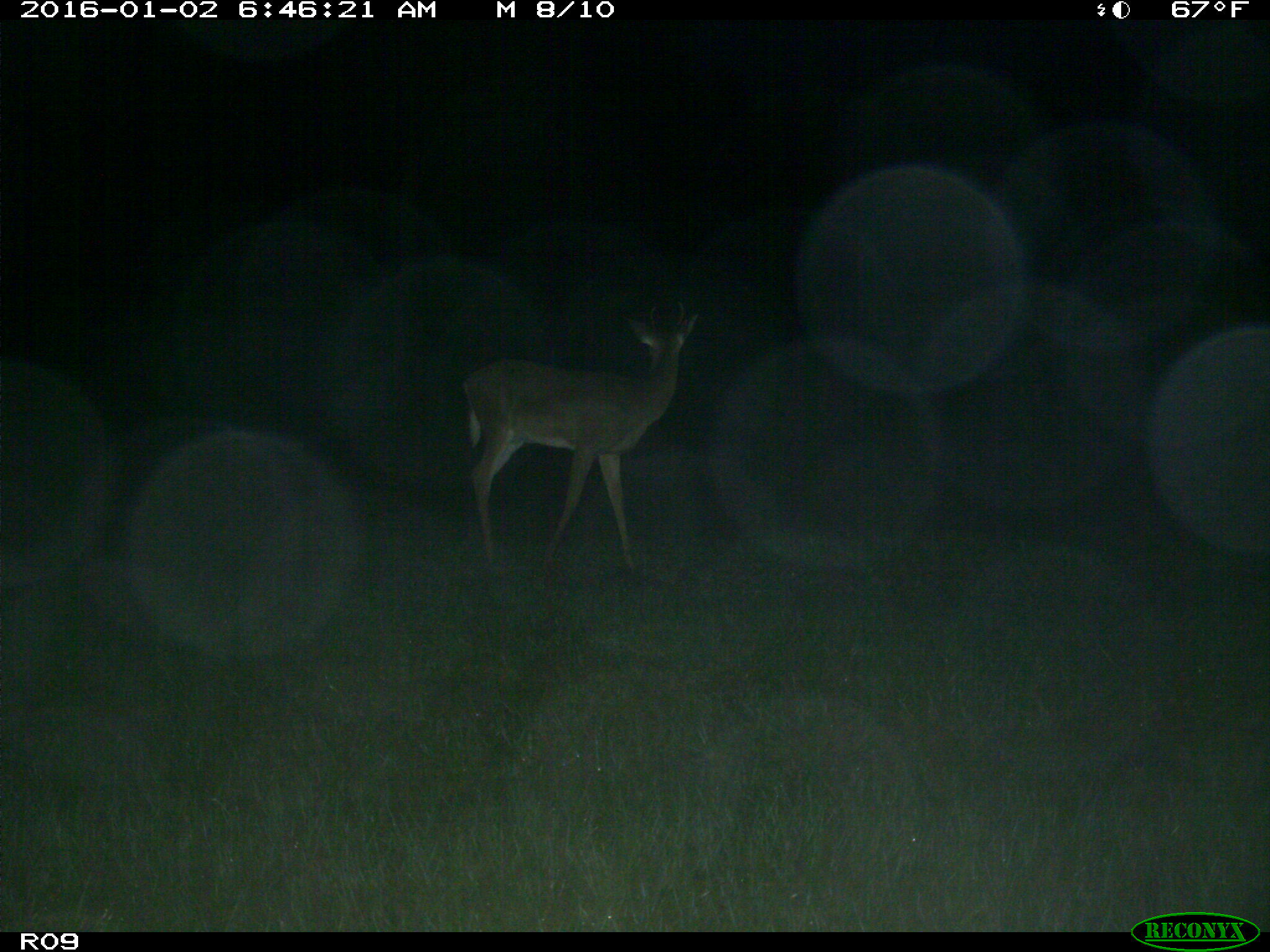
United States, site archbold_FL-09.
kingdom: Animalia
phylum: Chordata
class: Mammalia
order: Artiodactyla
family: Cervidae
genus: Odocoileus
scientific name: Odocoileus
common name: deer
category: unidentified deer